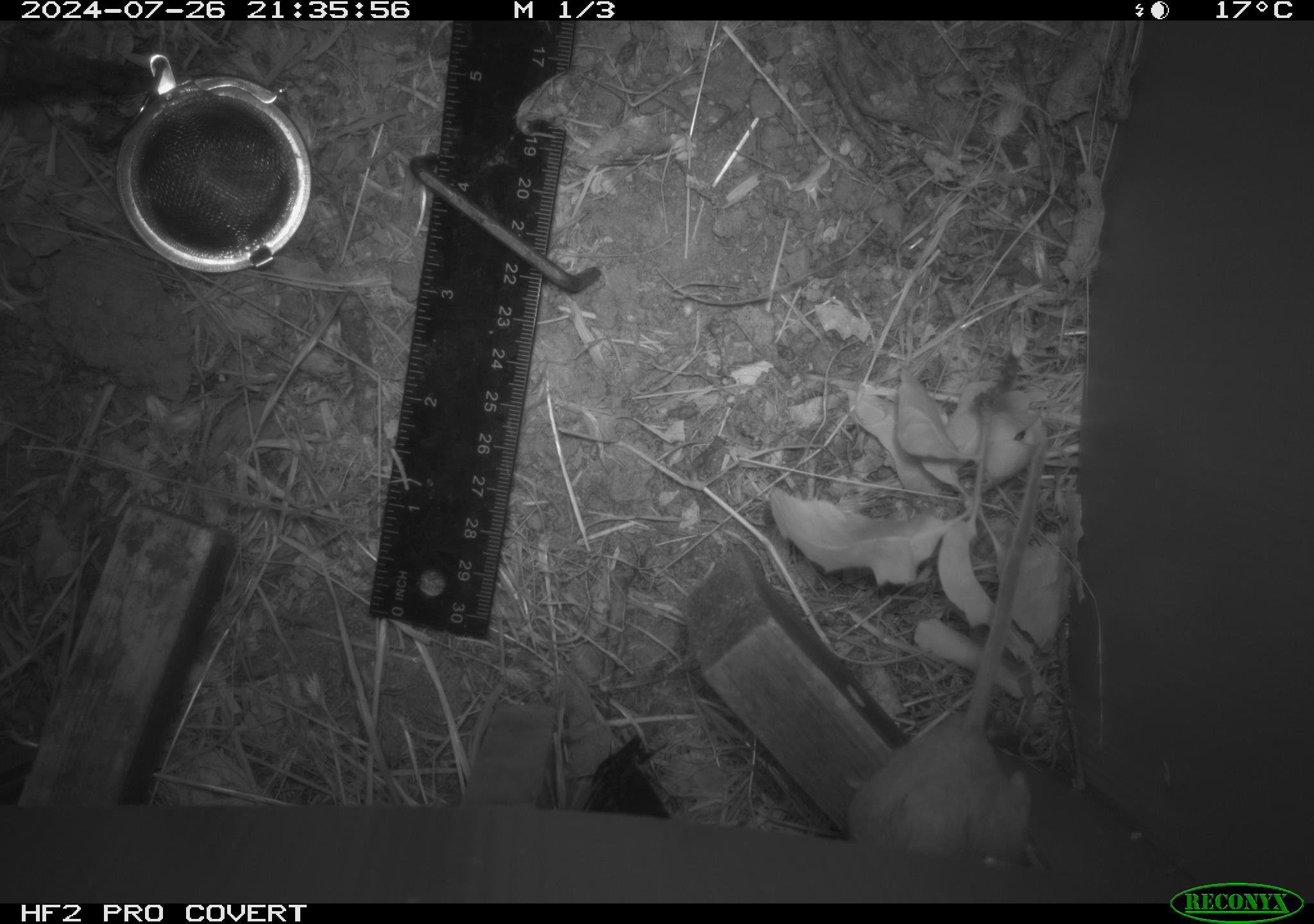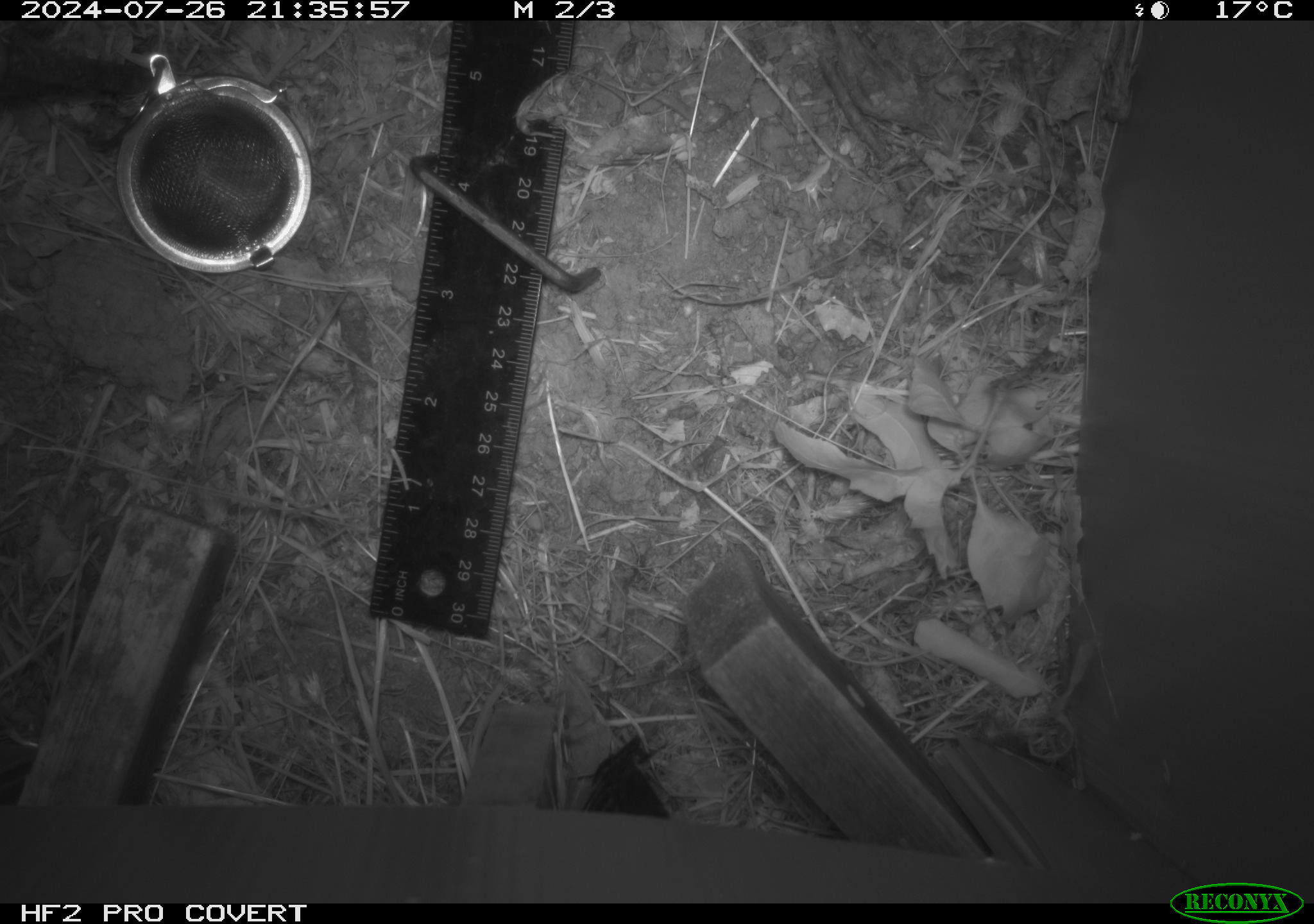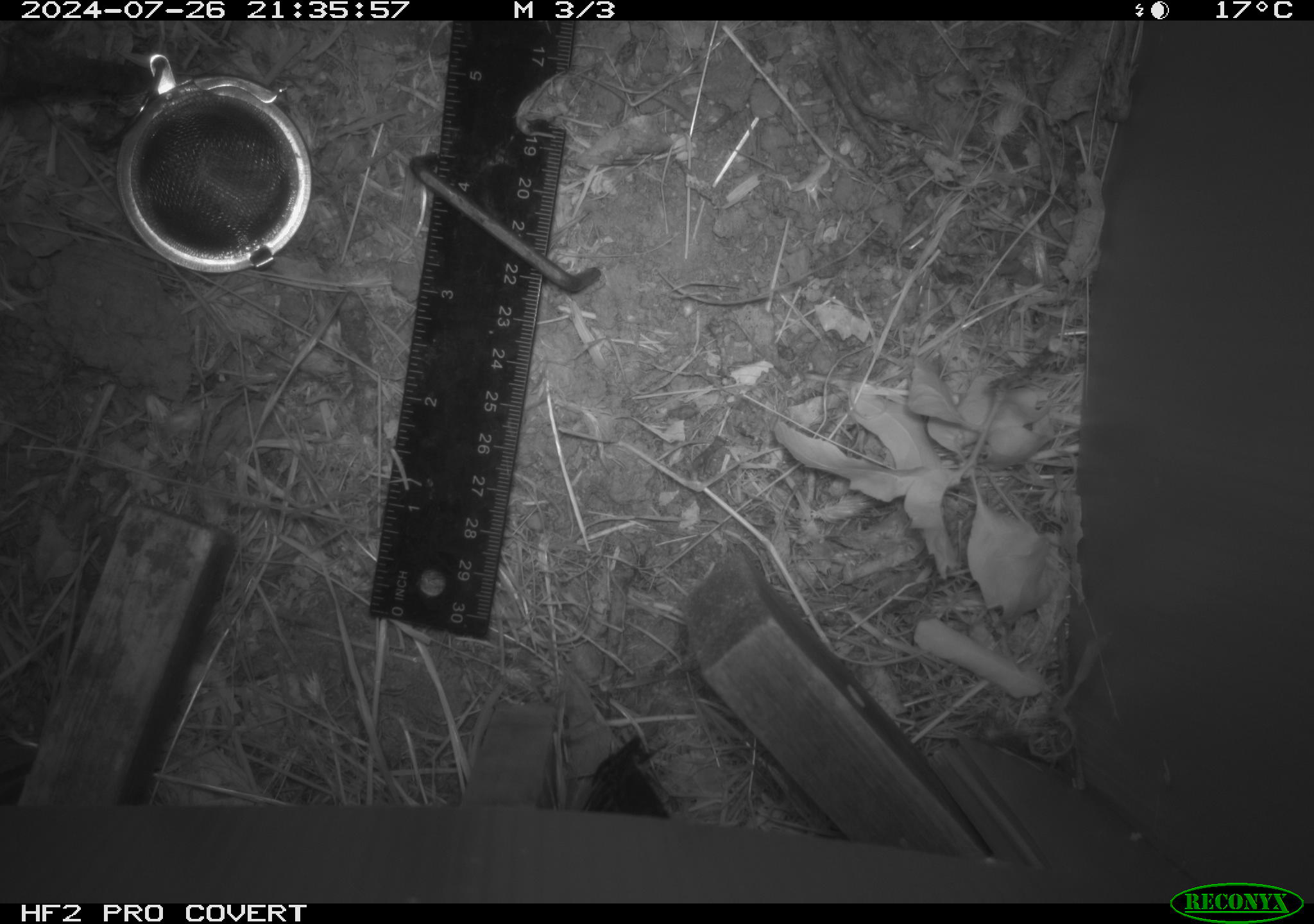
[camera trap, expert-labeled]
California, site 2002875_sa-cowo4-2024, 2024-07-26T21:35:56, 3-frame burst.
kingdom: Animalia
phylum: Chordata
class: Mammalia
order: Rodentia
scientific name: Rodentia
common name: rodent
Rodent (Rodentia).